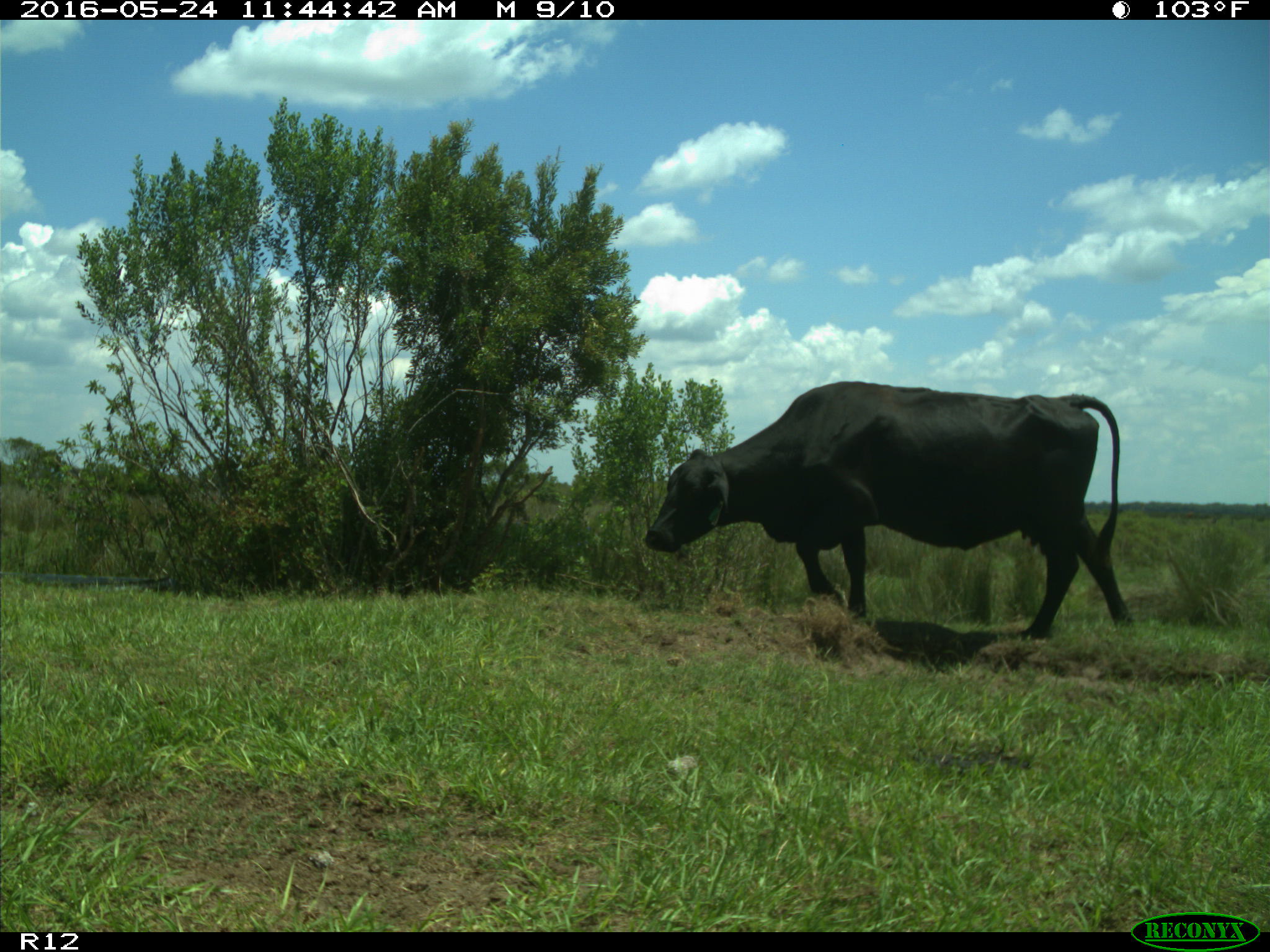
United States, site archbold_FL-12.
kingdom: Animalia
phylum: Chordata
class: Mammalia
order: Artiodactyla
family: Bovidae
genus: Bos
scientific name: Bos taurus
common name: domestic cow